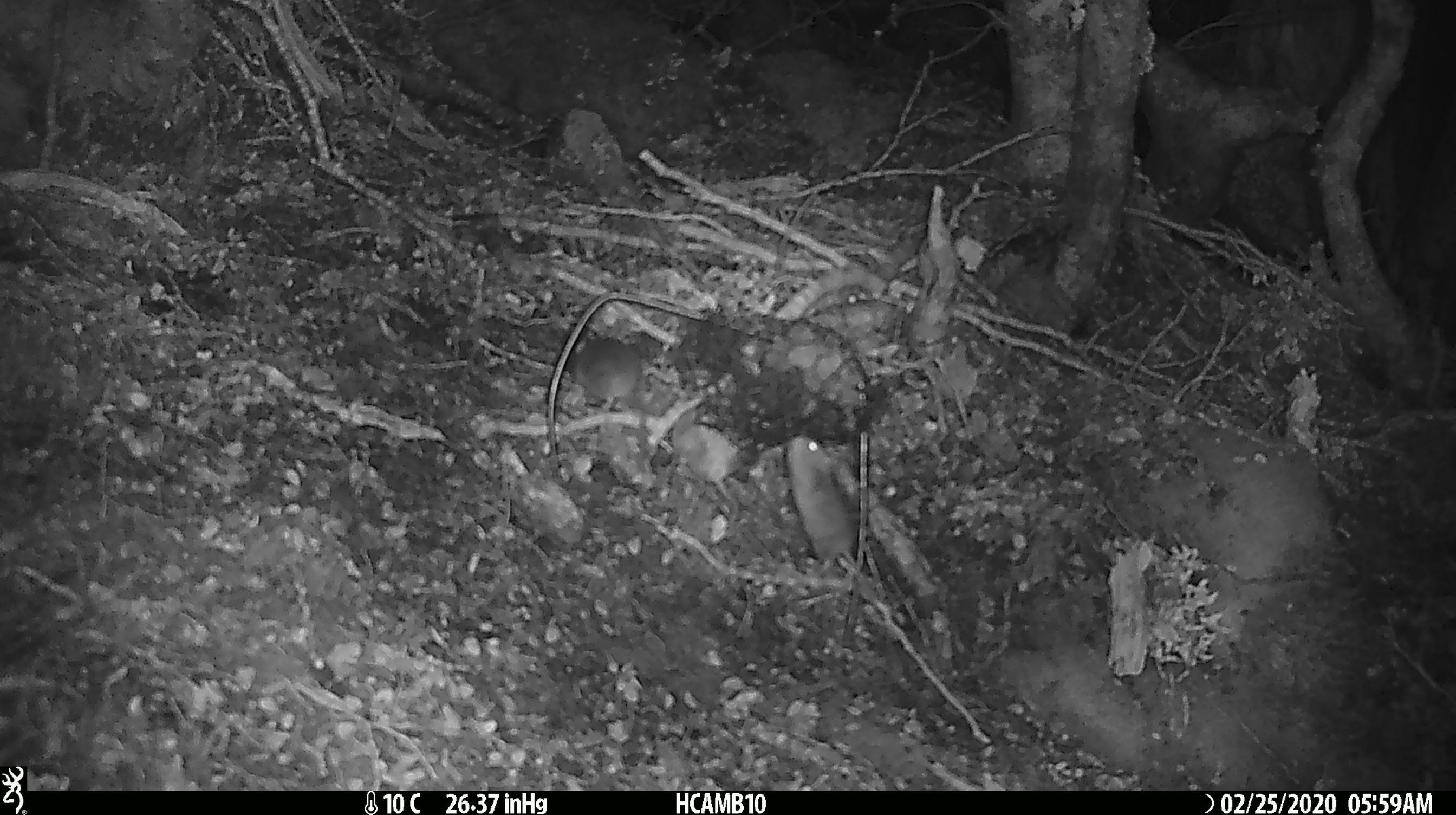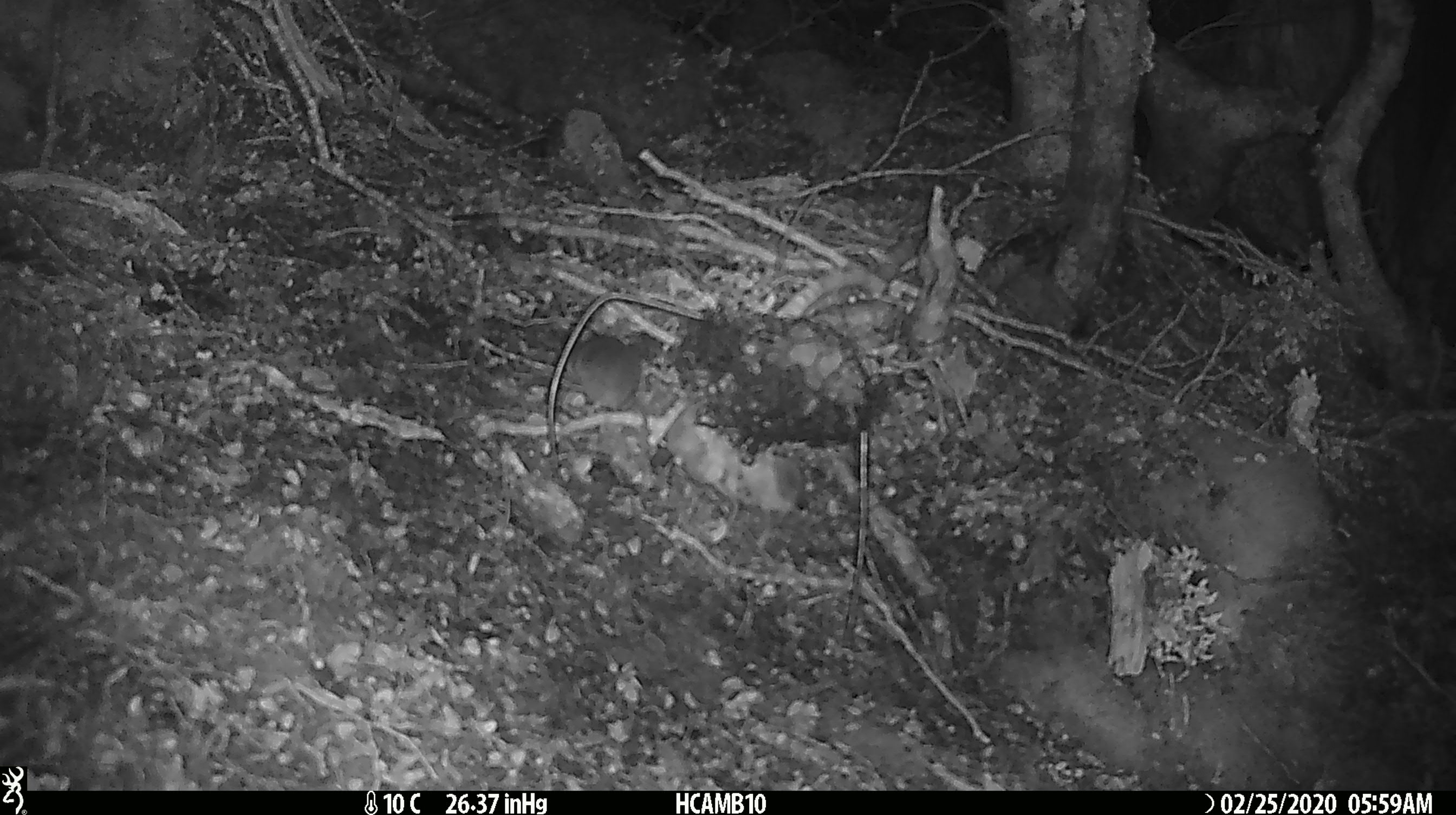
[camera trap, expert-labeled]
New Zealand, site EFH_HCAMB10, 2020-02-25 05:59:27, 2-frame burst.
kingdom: Animalia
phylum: Chordata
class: Mammalia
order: Rodentia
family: Muridae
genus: Mus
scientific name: Mus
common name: mouse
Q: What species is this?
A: Mouse (Mus).